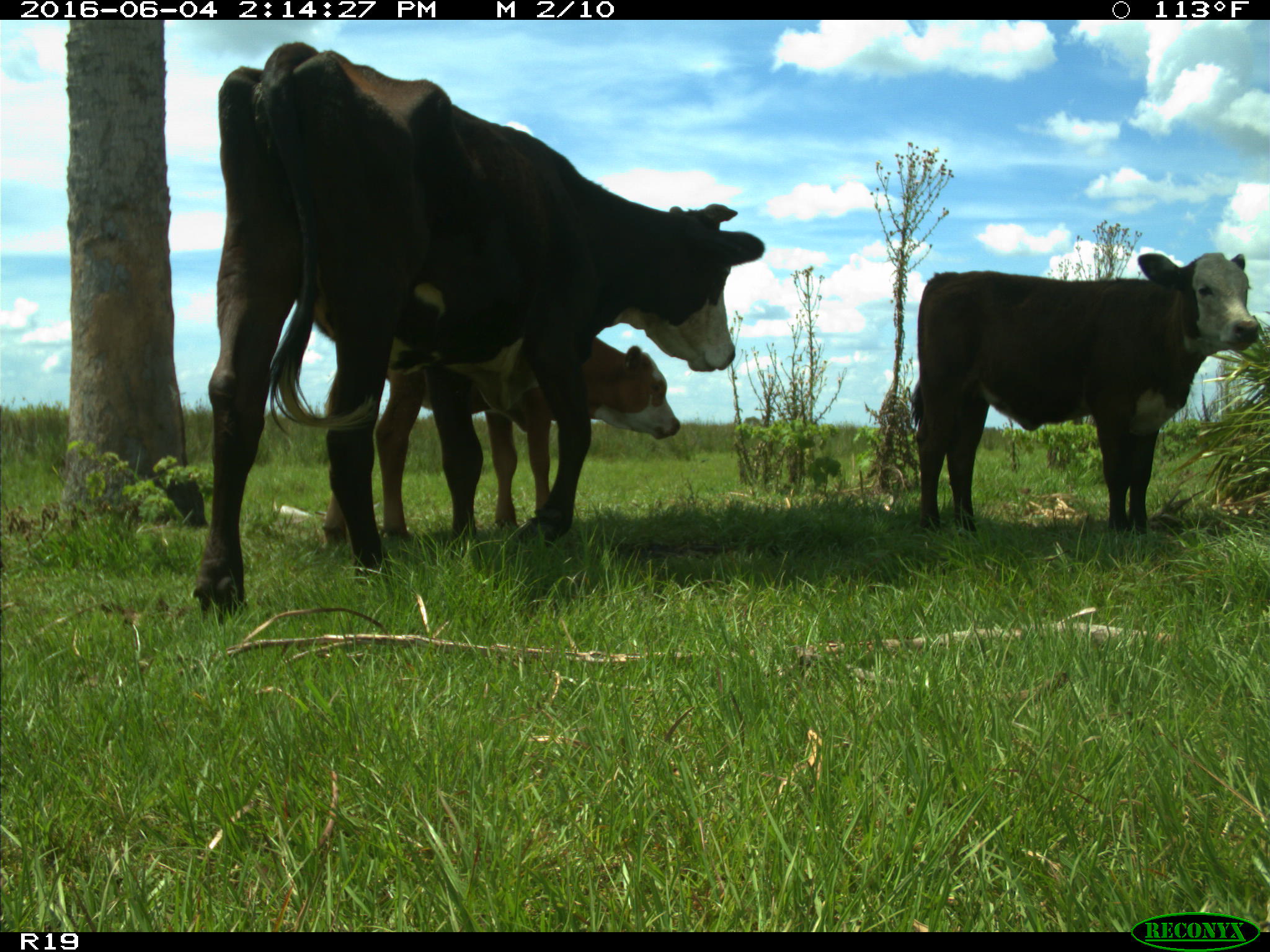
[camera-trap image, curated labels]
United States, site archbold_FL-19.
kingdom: Animalia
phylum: Chordata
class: Mammalia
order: Artiodactyla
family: Bovidae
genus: Bos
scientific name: Bos taurus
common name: domestic cow